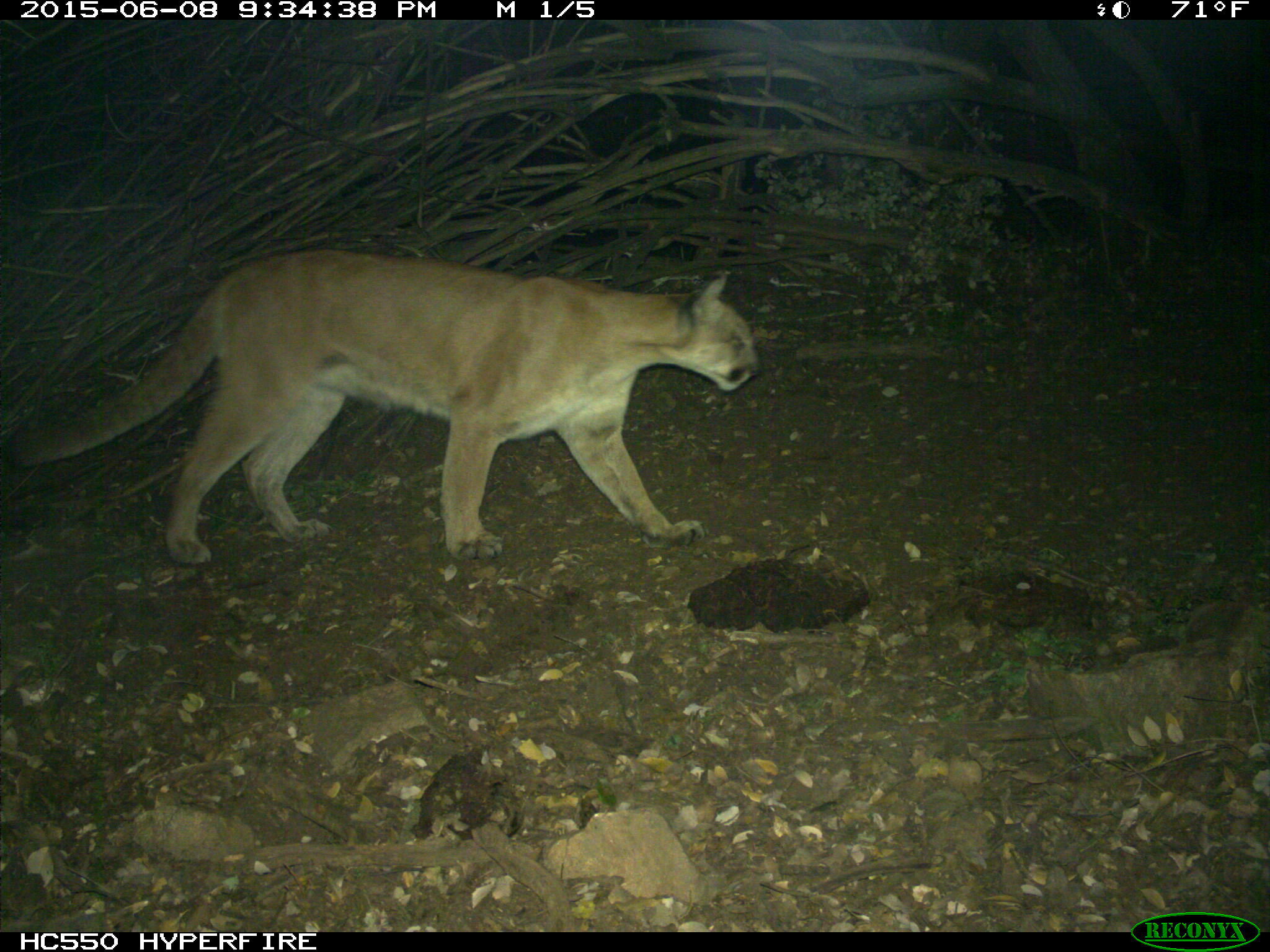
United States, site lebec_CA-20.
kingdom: Animalia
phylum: Chordata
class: Mammalia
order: Carnivora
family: Felidae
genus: Puma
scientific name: Puma concolor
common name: mountain lion